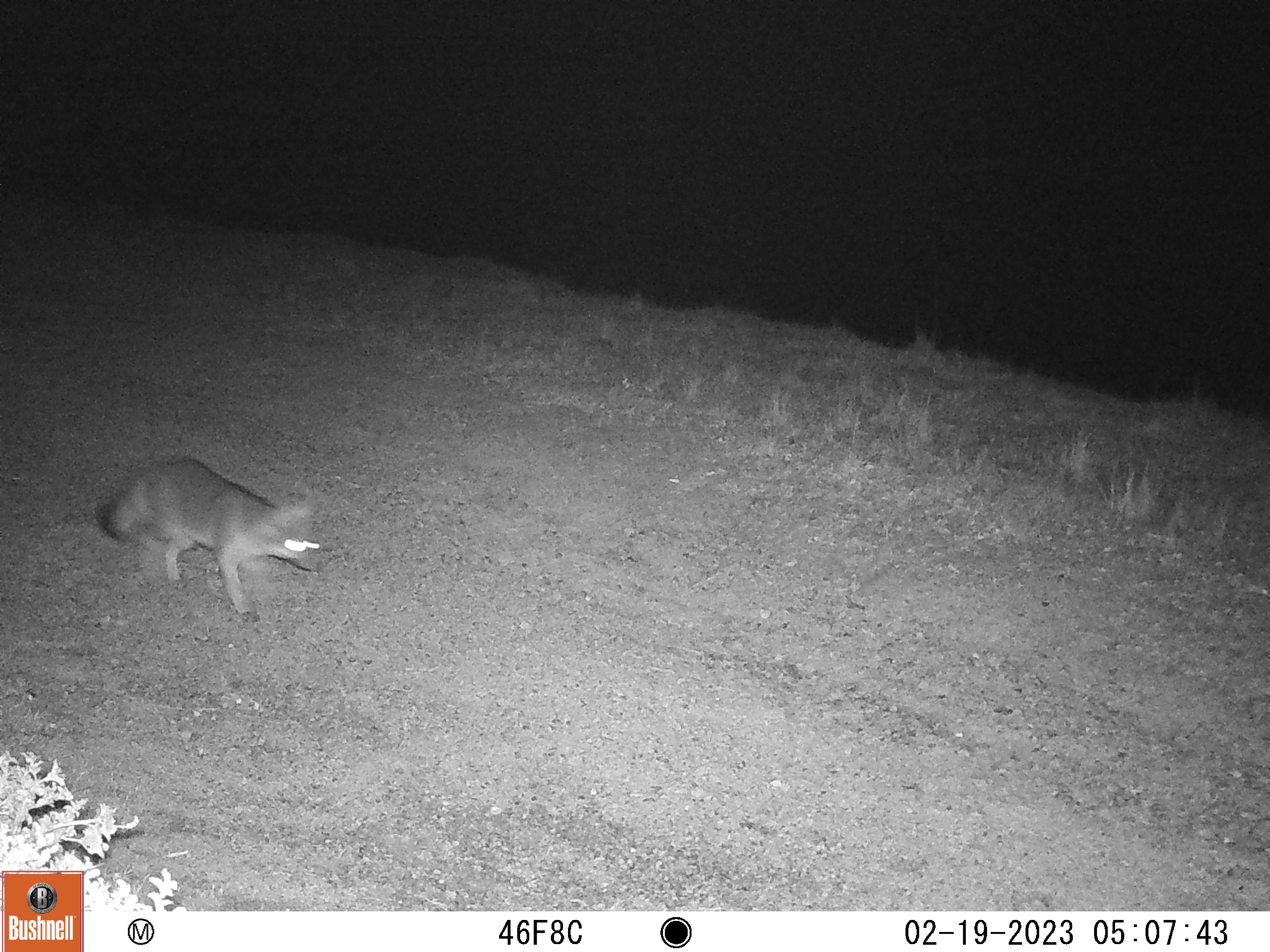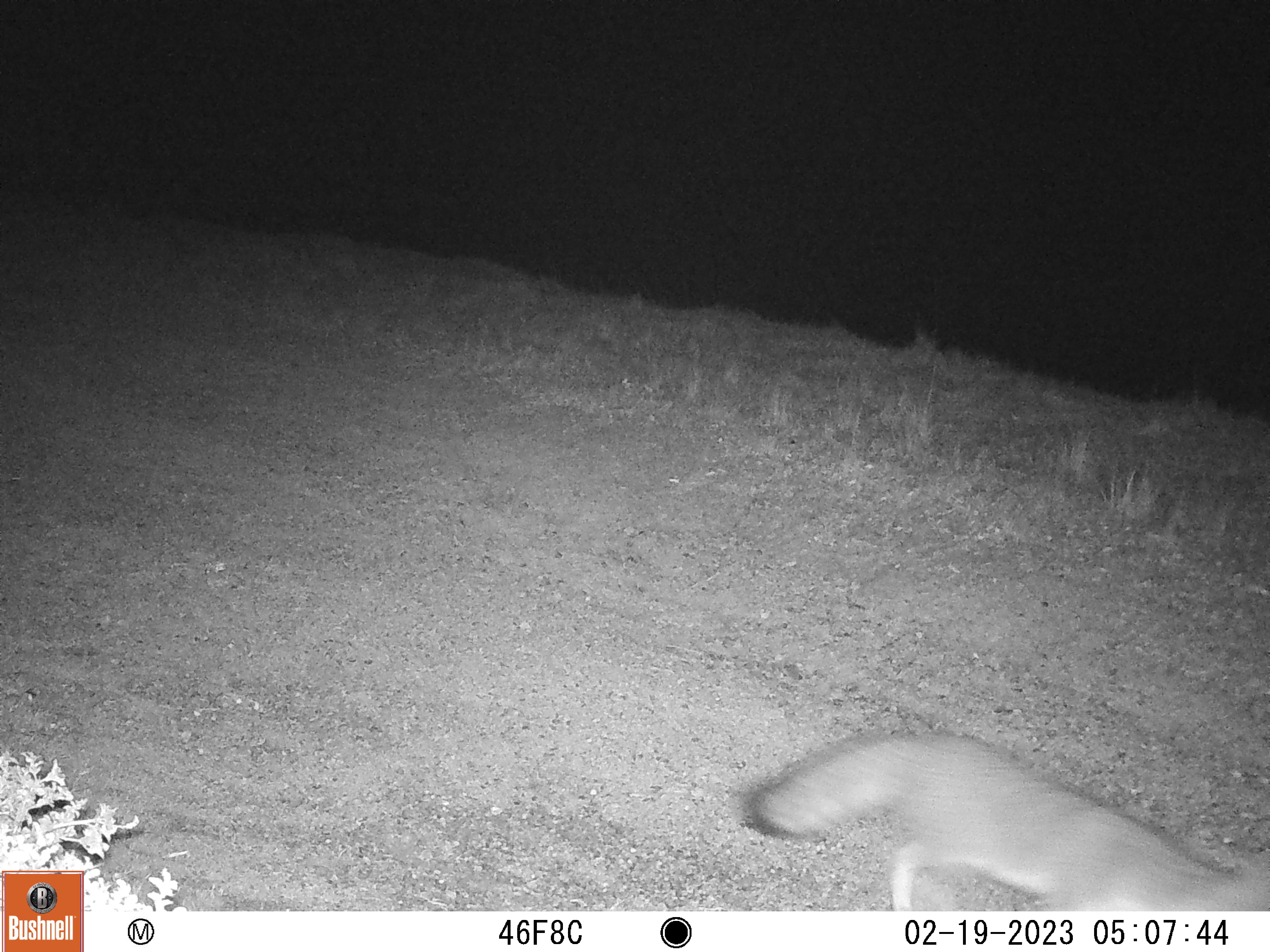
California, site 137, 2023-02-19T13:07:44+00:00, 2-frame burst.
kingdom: Animalia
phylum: Chordata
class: Mammalia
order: Carnivora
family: Canidae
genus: Urocyon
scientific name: Urocyon cinereoargenteus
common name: gray fox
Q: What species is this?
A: Gray fox (Urocyon cinereoargenteus).